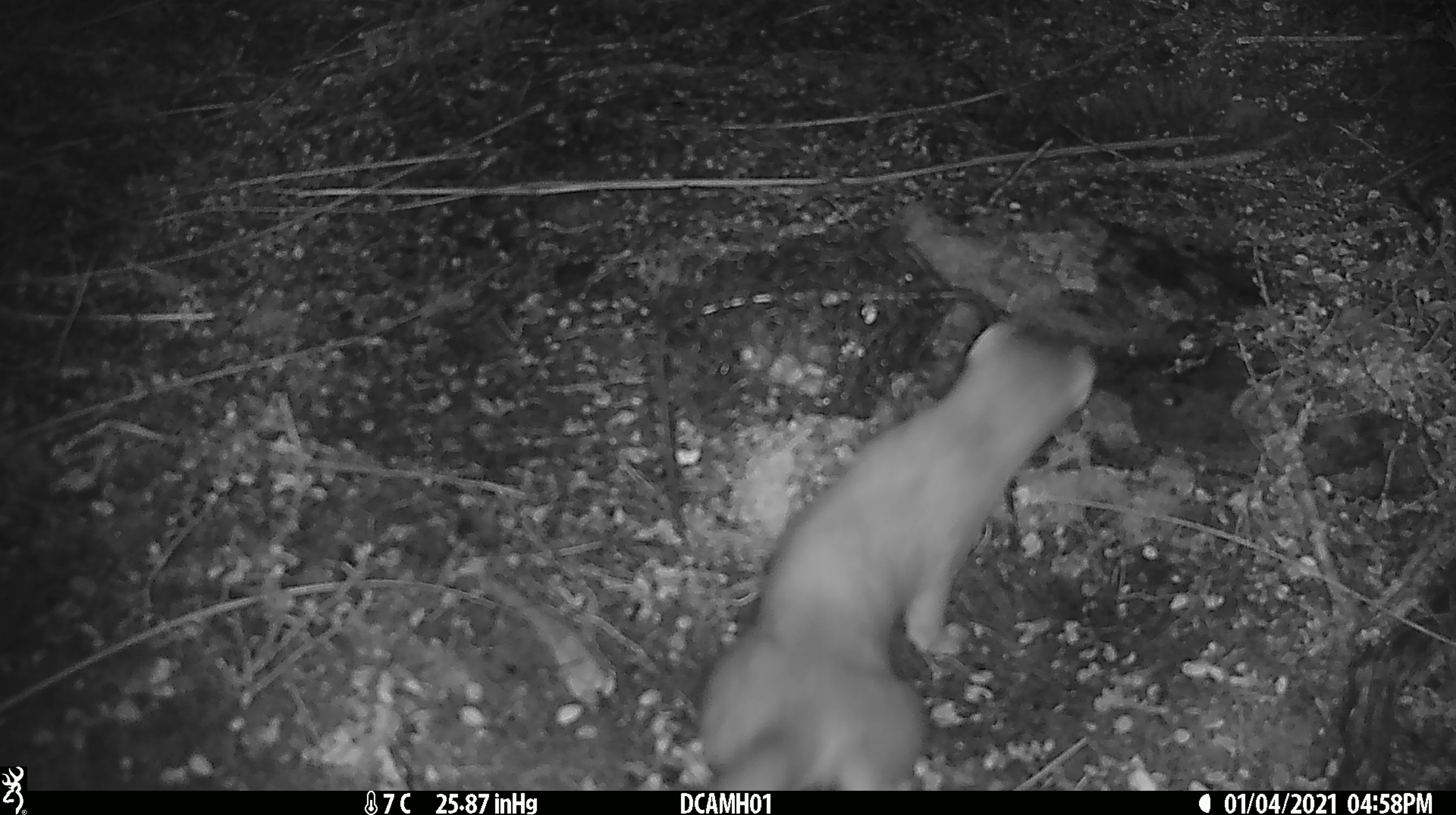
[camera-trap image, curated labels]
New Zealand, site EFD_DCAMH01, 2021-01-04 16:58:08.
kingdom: Animalia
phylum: Chordata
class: Mammalia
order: Carnivora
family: Mustelidae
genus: Mustela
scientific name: Mustela erminea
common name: stoat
Stoat (Mustela erminea).